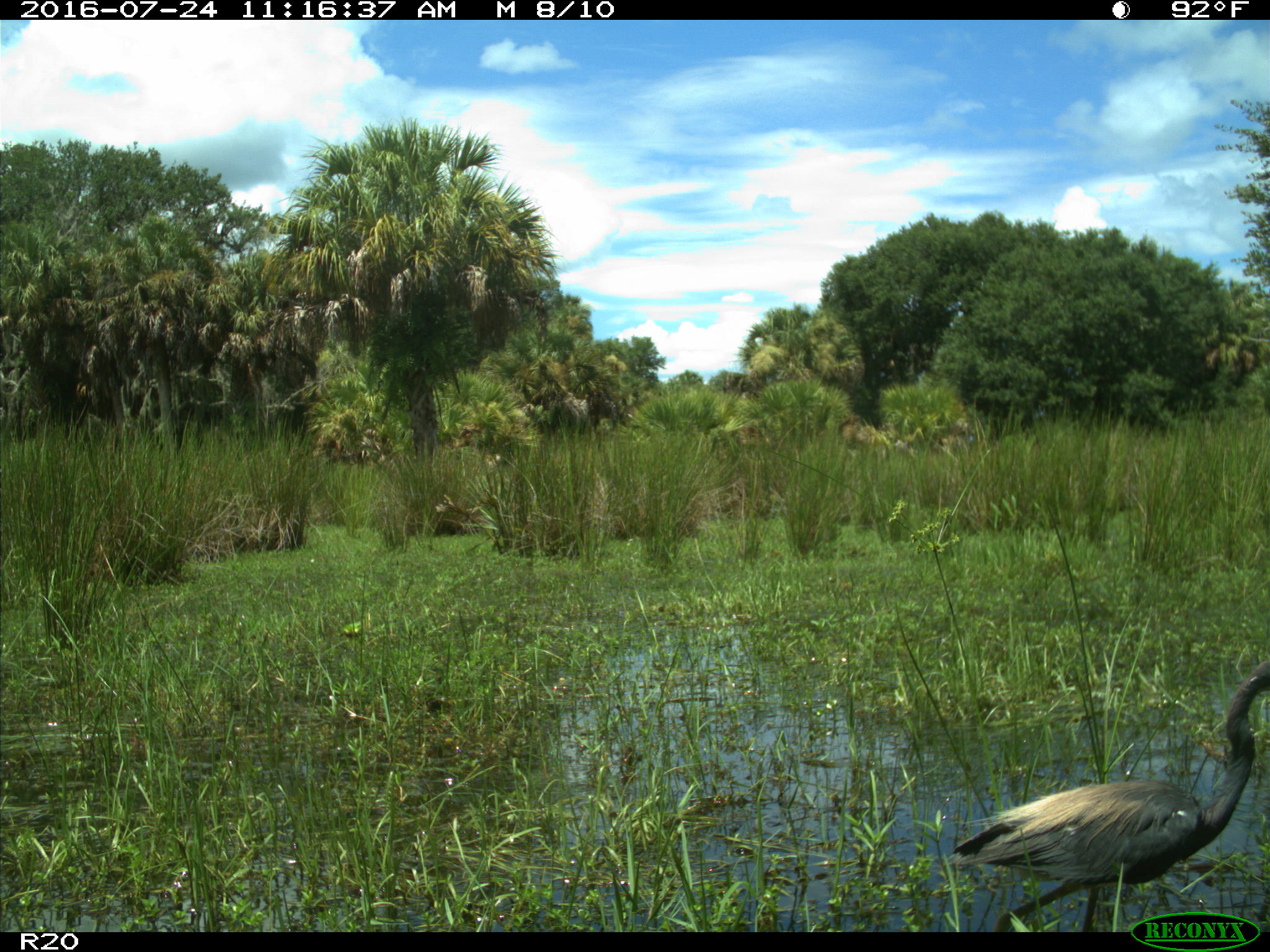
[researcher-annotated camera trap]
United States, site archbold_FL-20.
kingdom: Animalia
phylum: Chordata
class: Aves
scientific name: Aves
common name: birds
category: unidentified bird